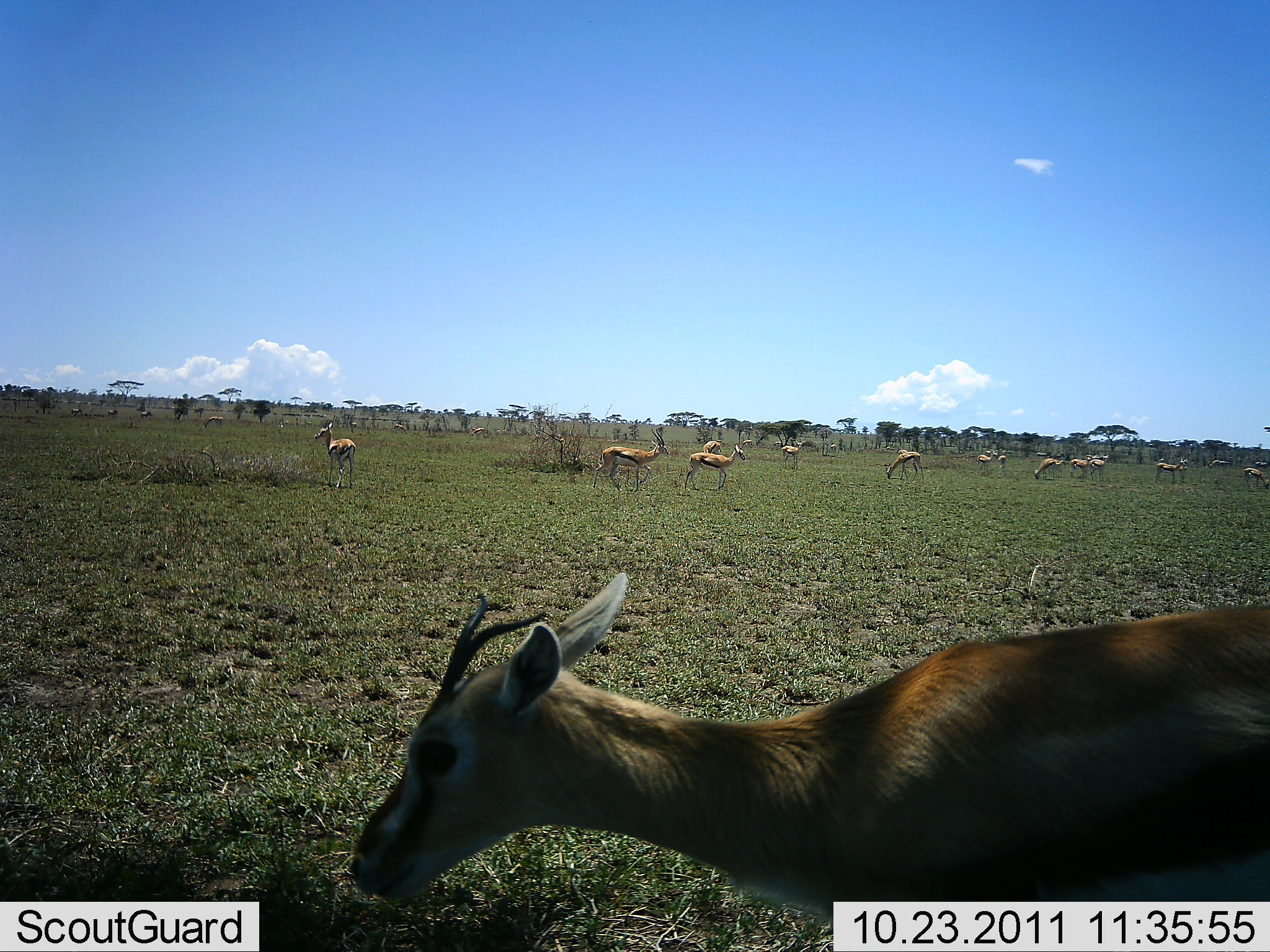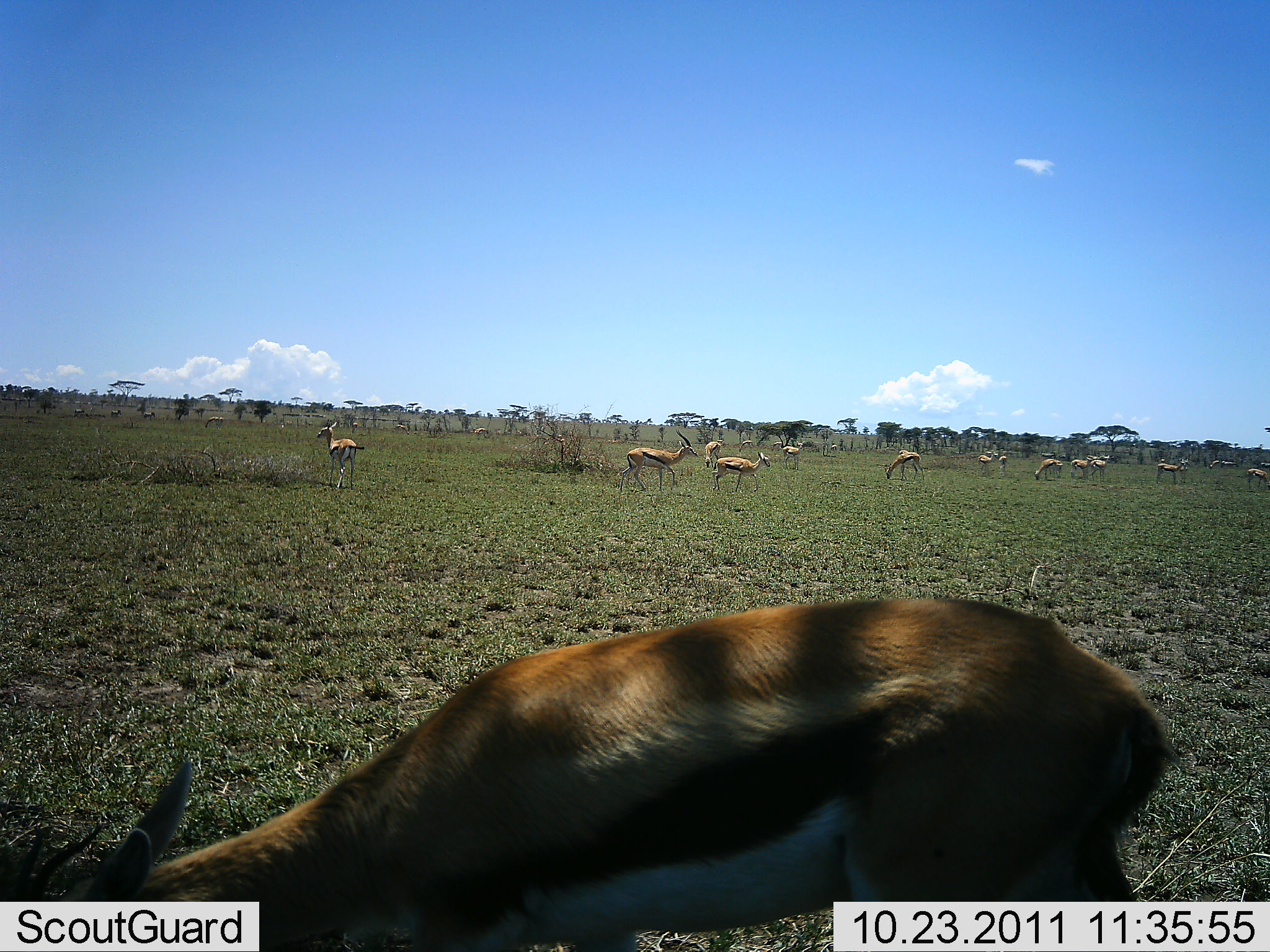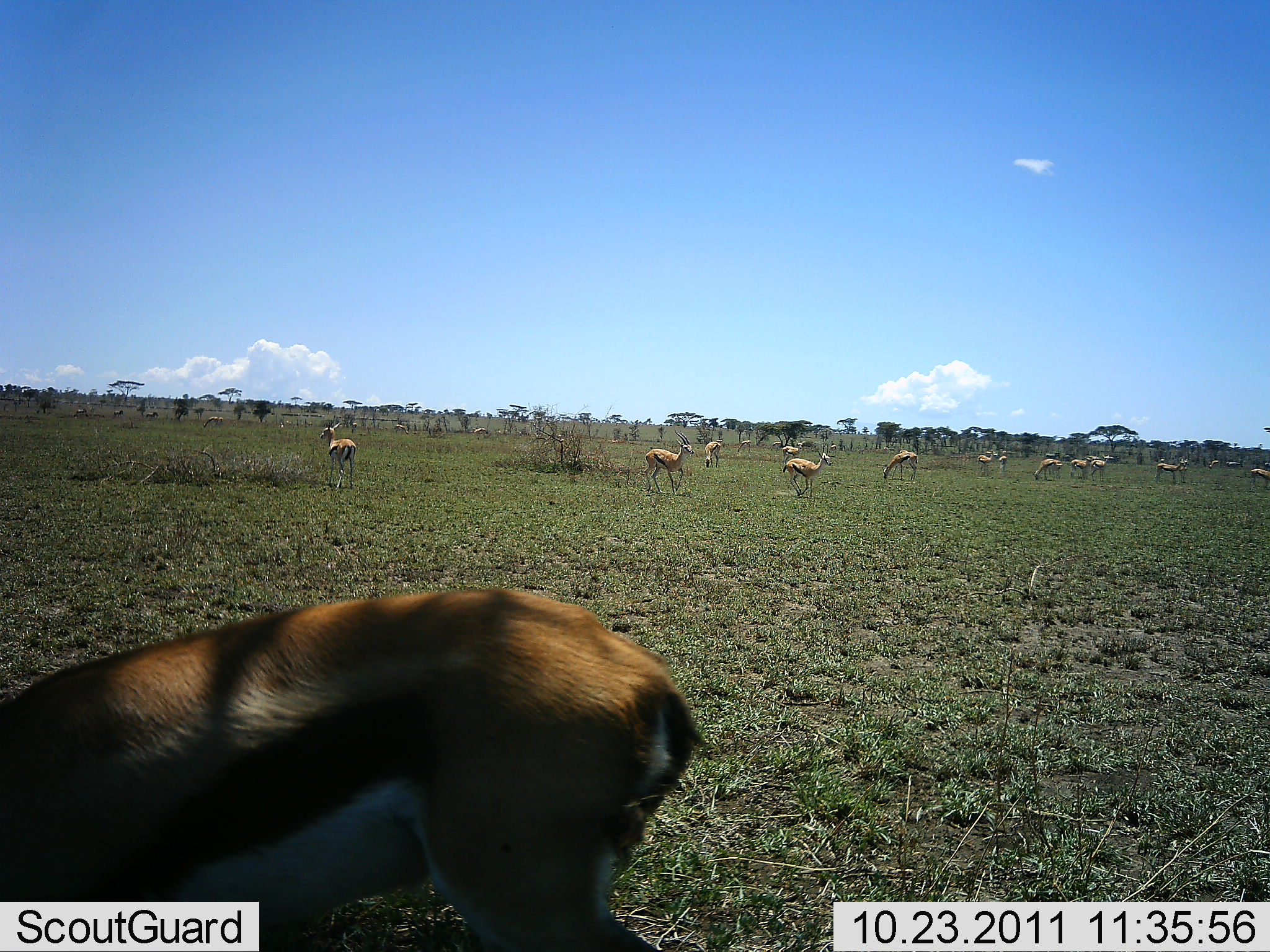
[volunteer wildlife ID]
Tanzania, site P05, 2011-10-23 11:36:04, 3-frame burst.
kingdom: Animalia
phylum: Chordata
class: Mammalia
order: Artiodactyla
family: Bovidae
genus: Eudorcas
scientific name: Eudorcas thomsonii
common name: thomson's gazelle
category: gazellethomsons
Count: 11-50.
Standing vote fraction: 80%.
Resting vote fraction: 0%.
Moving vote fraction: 60%.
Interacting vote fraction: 0%.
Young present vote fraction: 0%.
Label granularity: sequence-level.